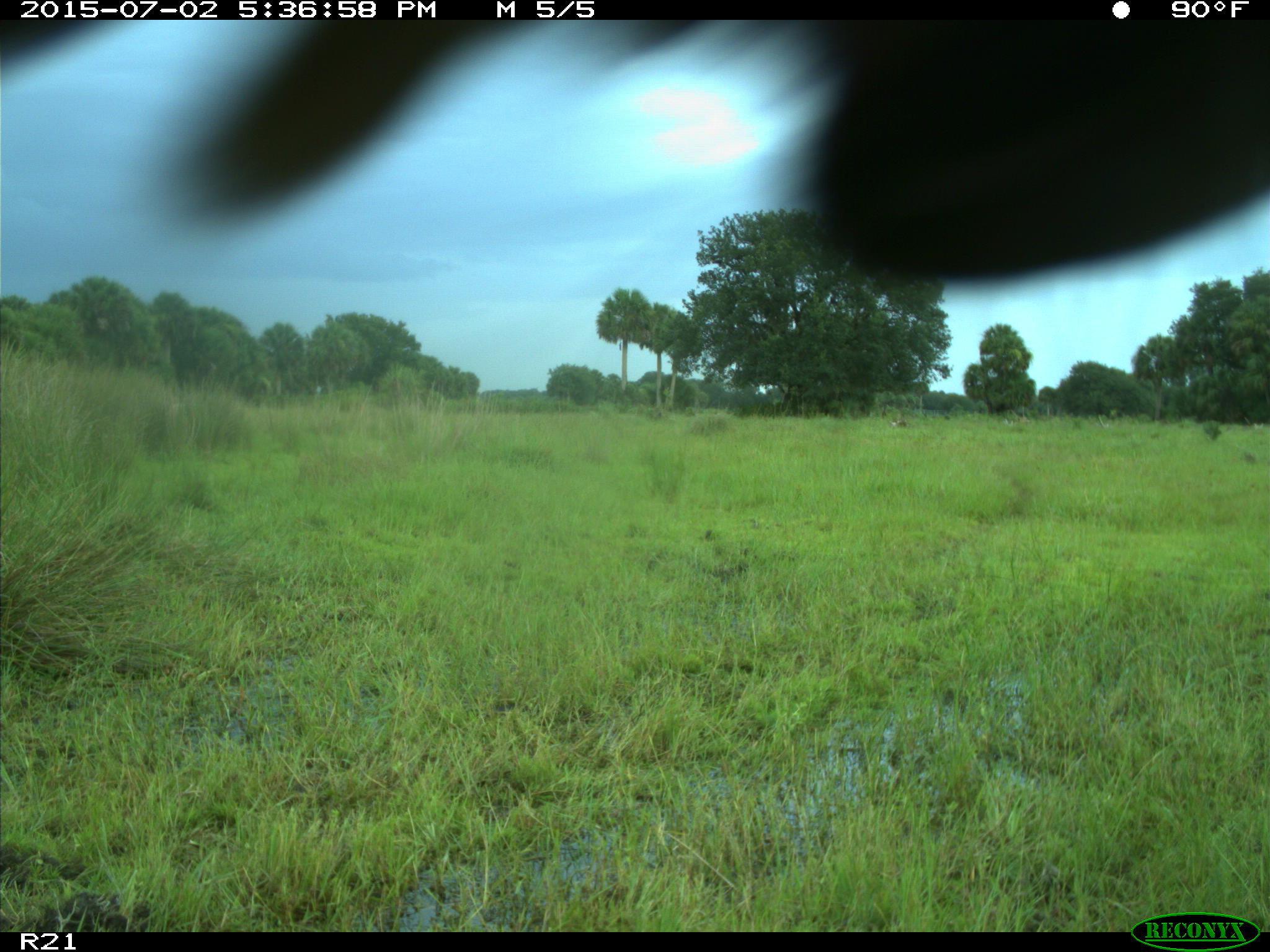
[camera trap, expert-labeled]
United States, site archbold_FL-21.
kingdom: Animalia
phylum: Chordata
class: Mammalia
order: Artiodactyla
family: Bovidae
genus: Bos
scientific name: Bos taurus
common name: domestic cow